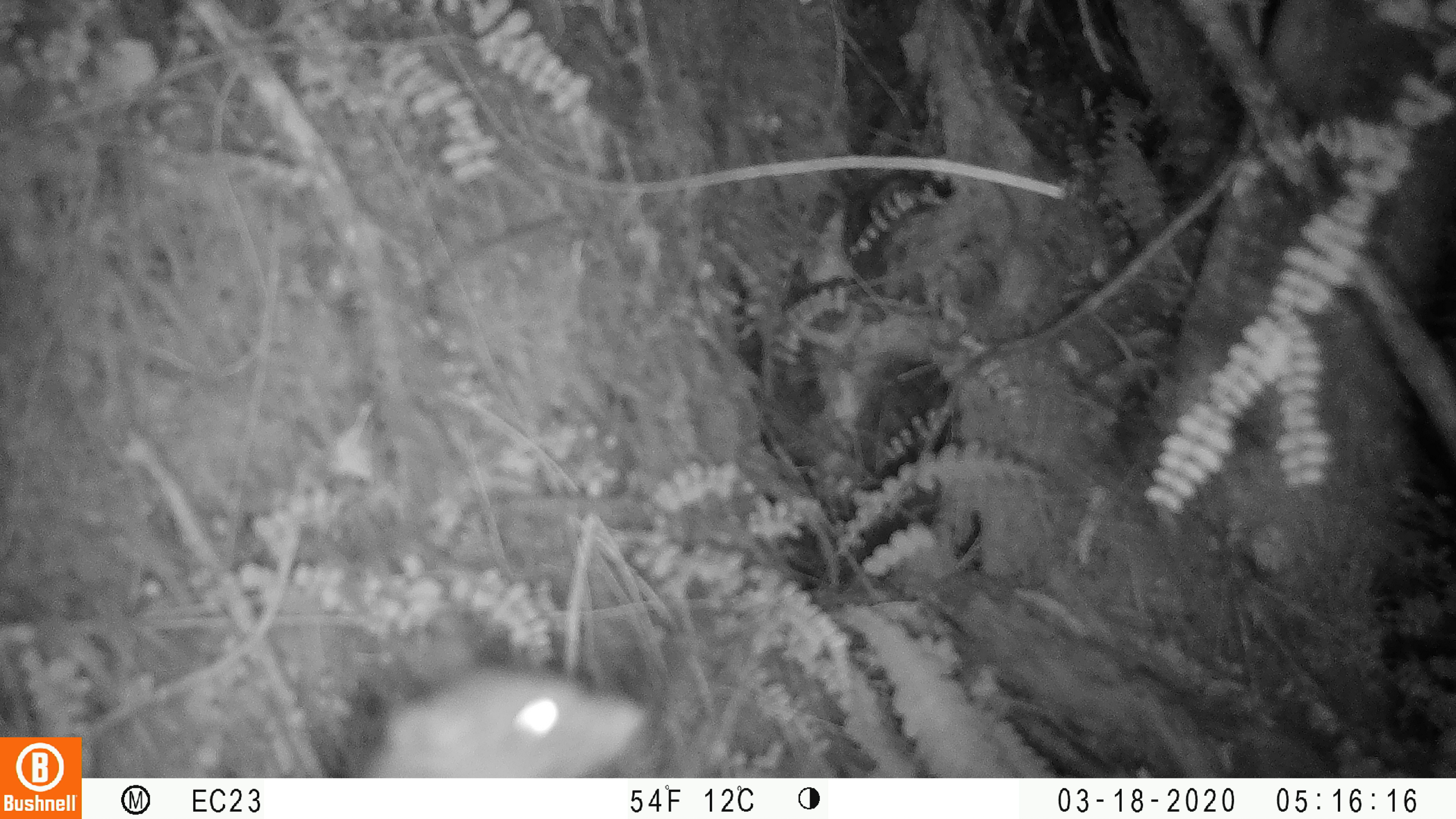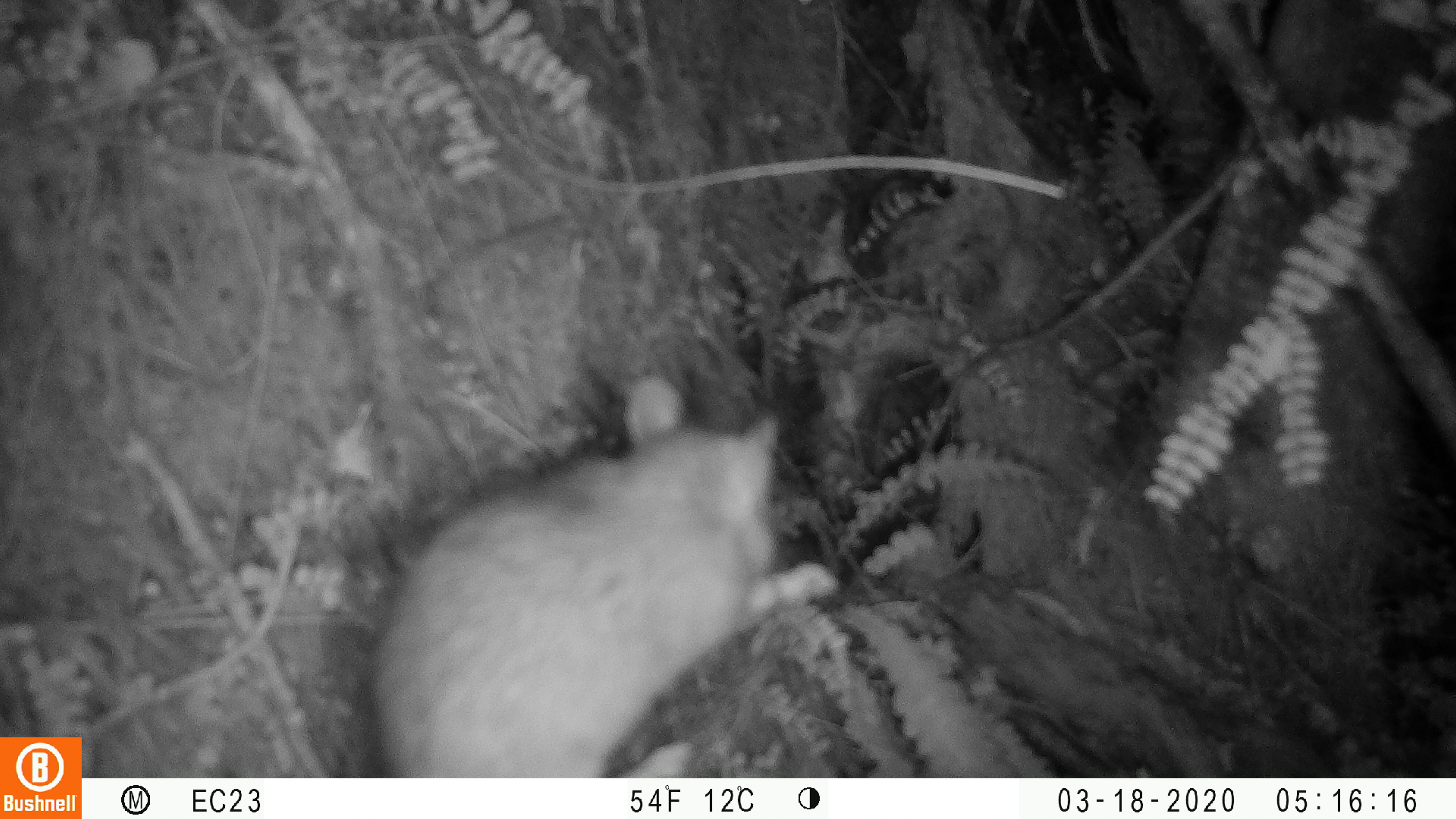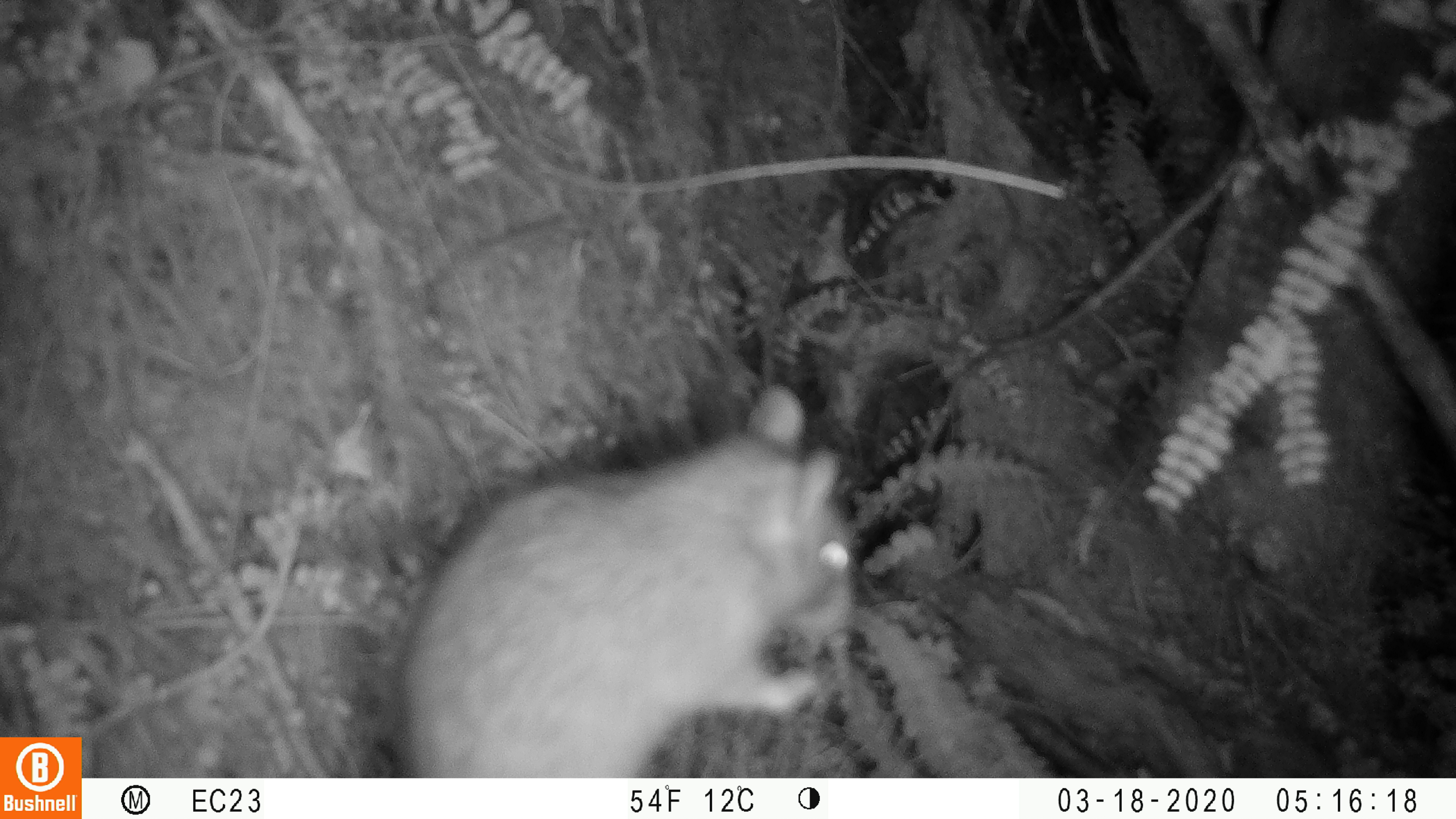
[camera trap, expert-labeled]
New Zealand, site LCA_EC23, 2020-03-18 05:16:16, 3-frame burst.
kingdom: Animalia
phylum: Chordata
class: Mammalia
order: Rodentia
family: Muridae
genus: Rattus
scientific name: Rattus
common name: rat